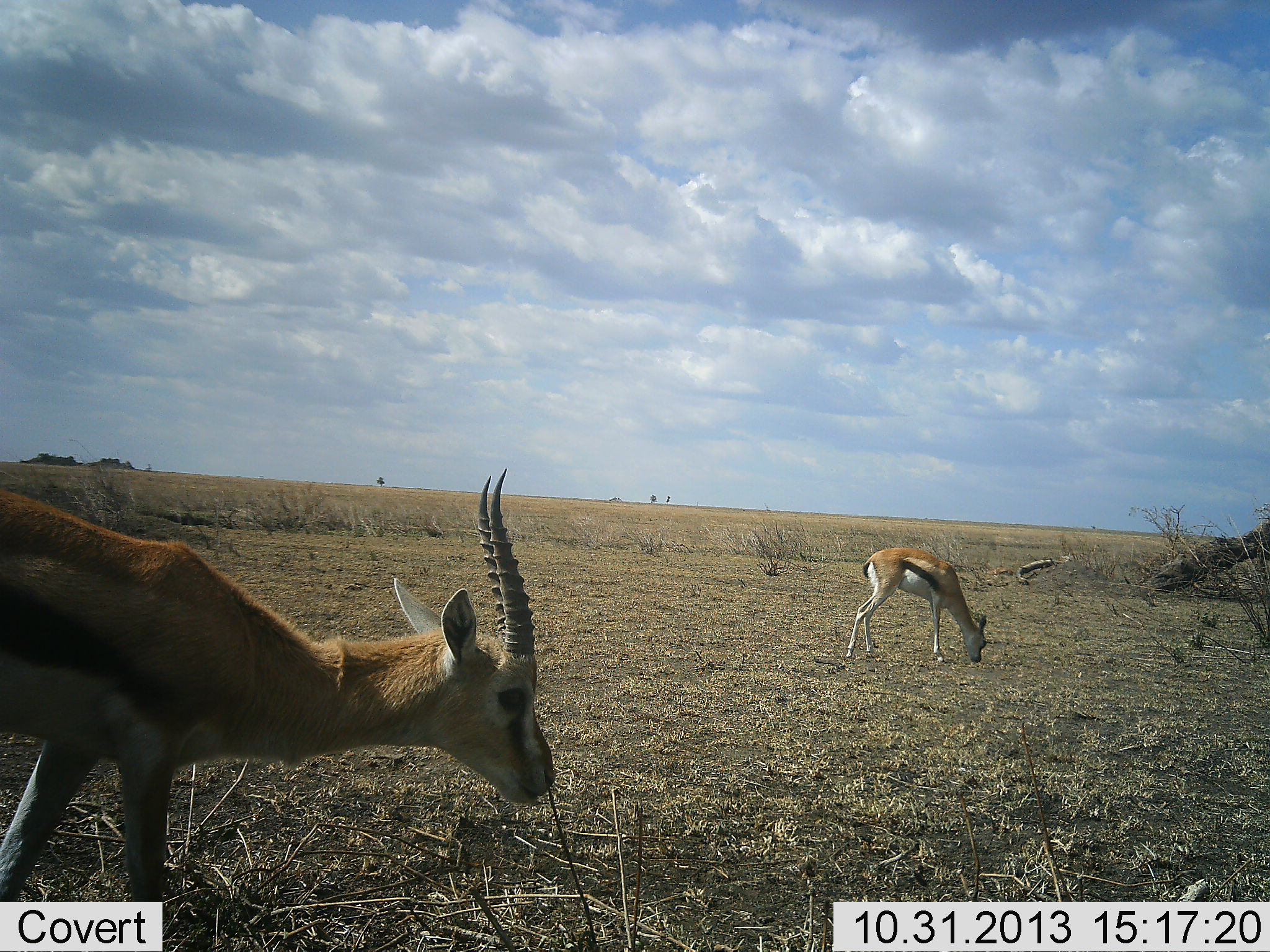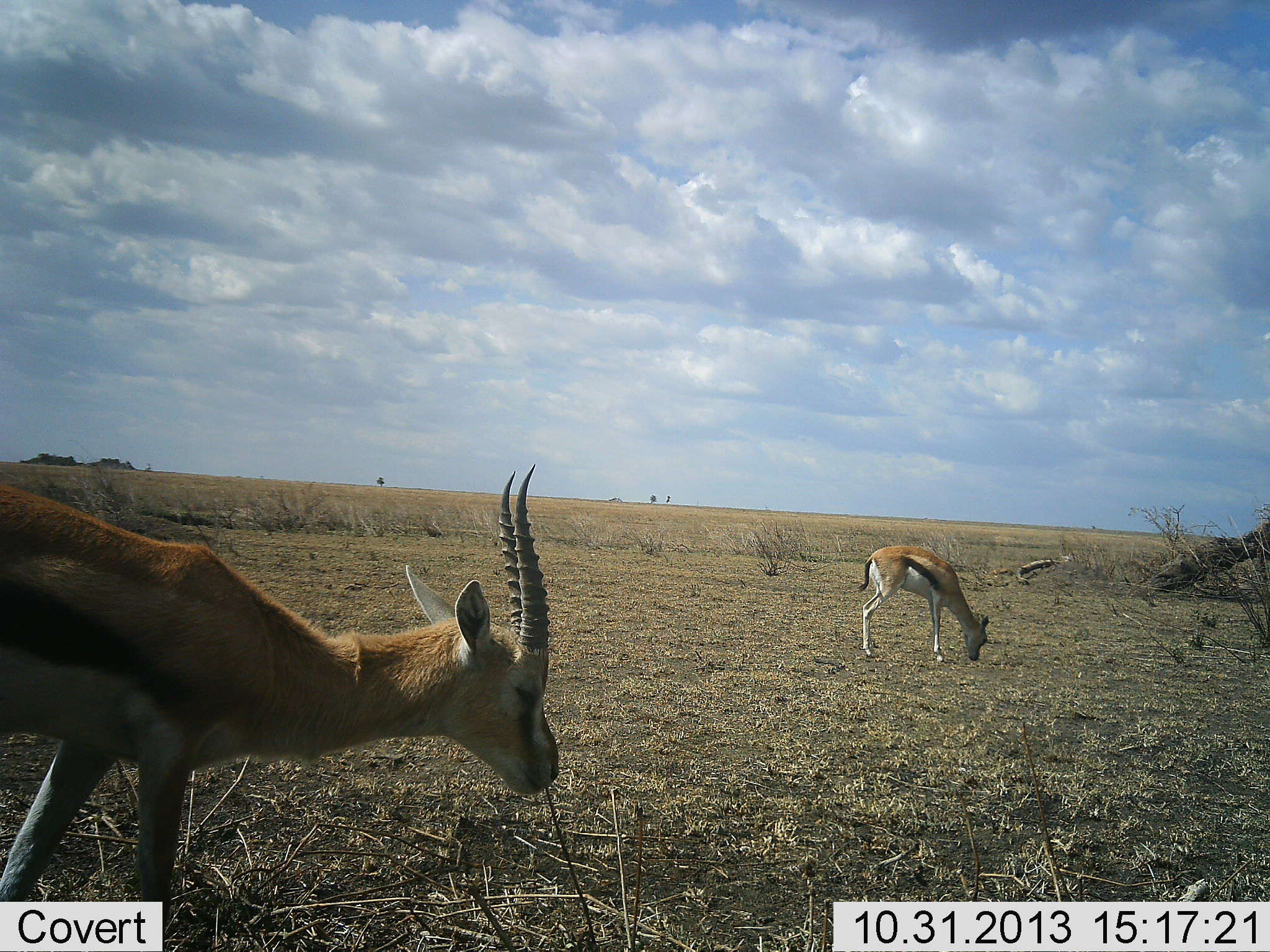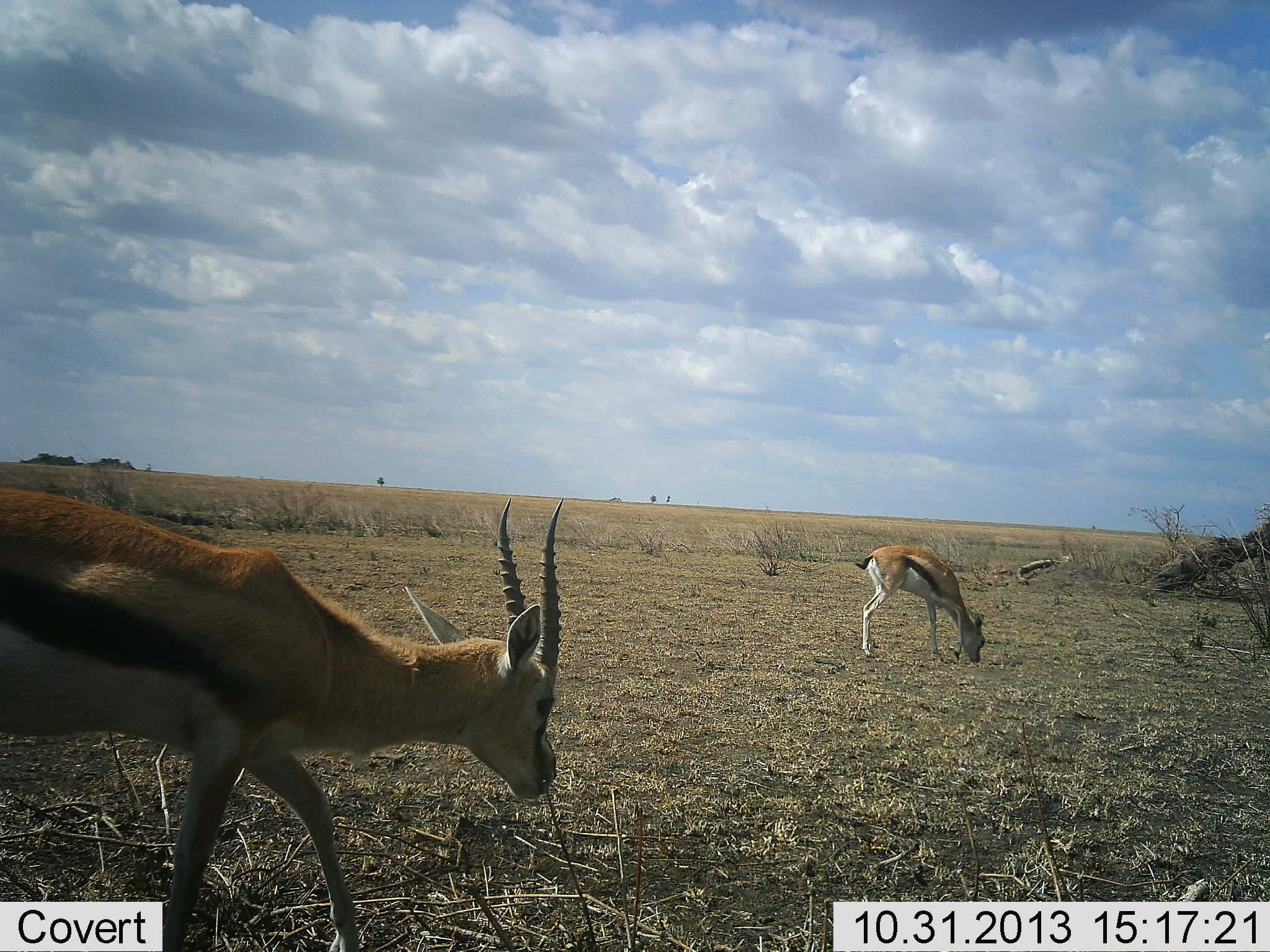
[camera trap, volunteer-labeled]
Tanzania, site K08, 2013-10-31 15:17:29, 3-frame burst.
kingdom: Animalia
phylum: Chordata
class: Mammalia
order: Artiodactyla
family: Bovidae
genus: Eudorcas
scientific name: Eudorcas thomsonii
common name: thomson's gazelle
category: gazellethomsons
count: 2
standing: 26%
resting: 0%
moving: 5%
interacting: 0%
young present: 5%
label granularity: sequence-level